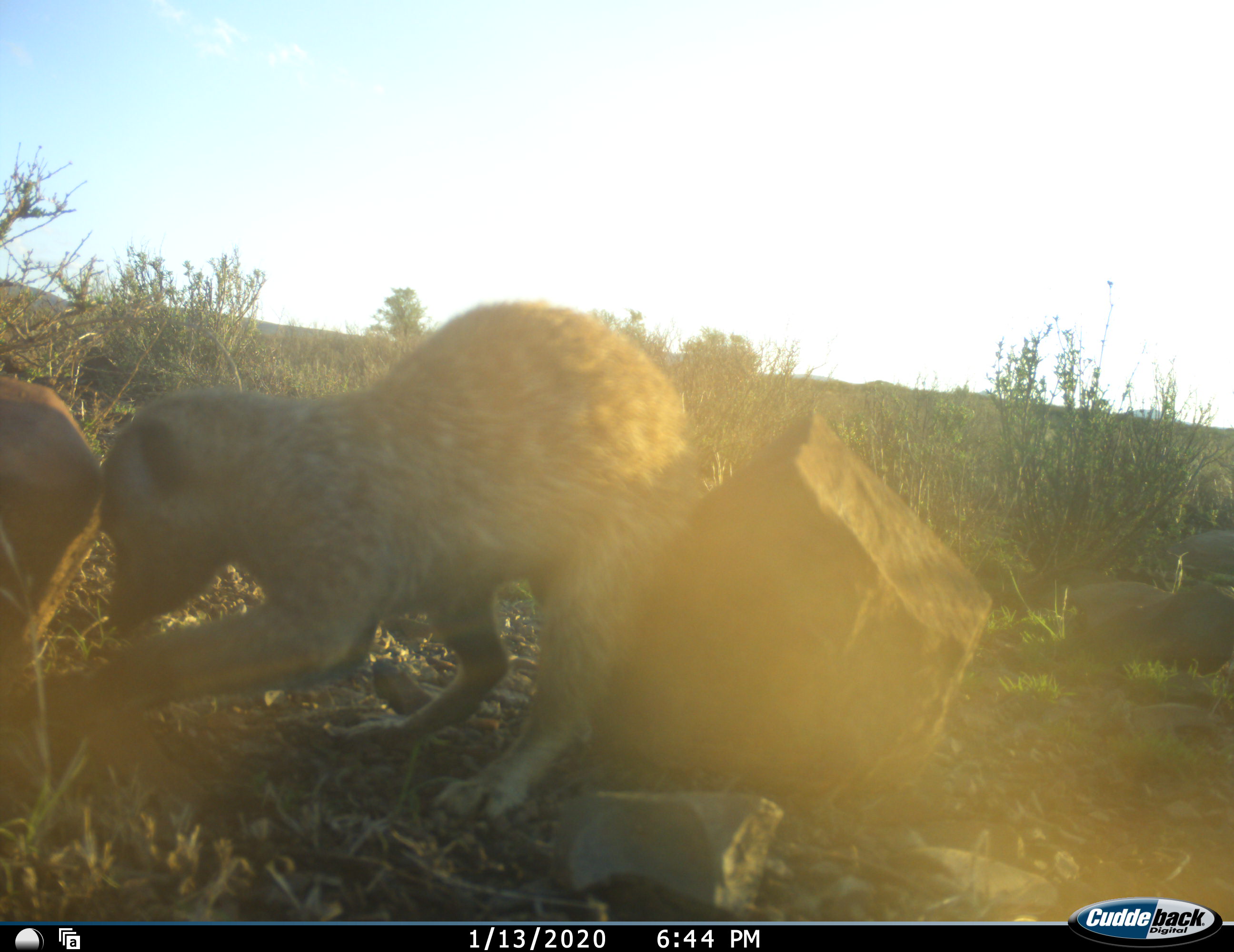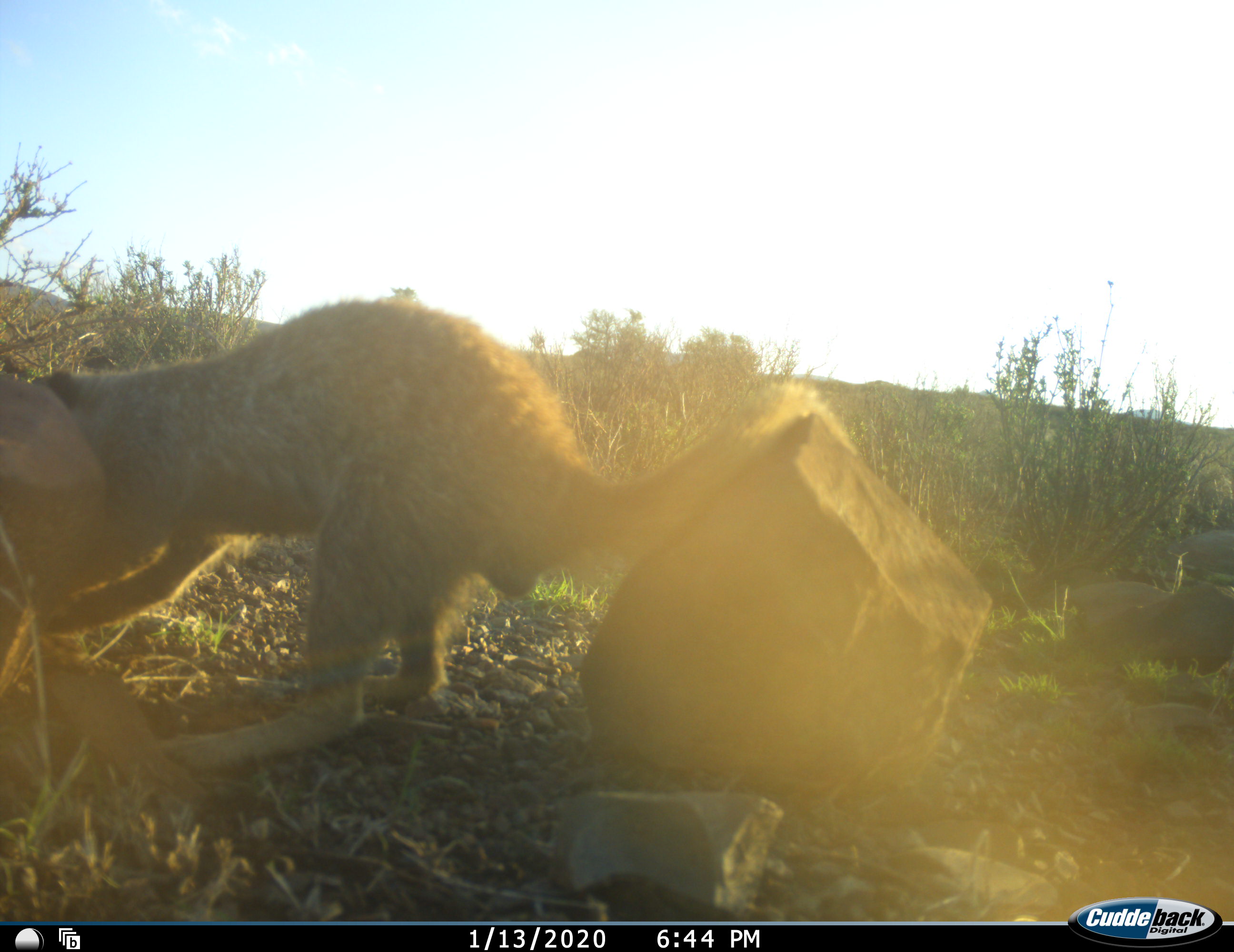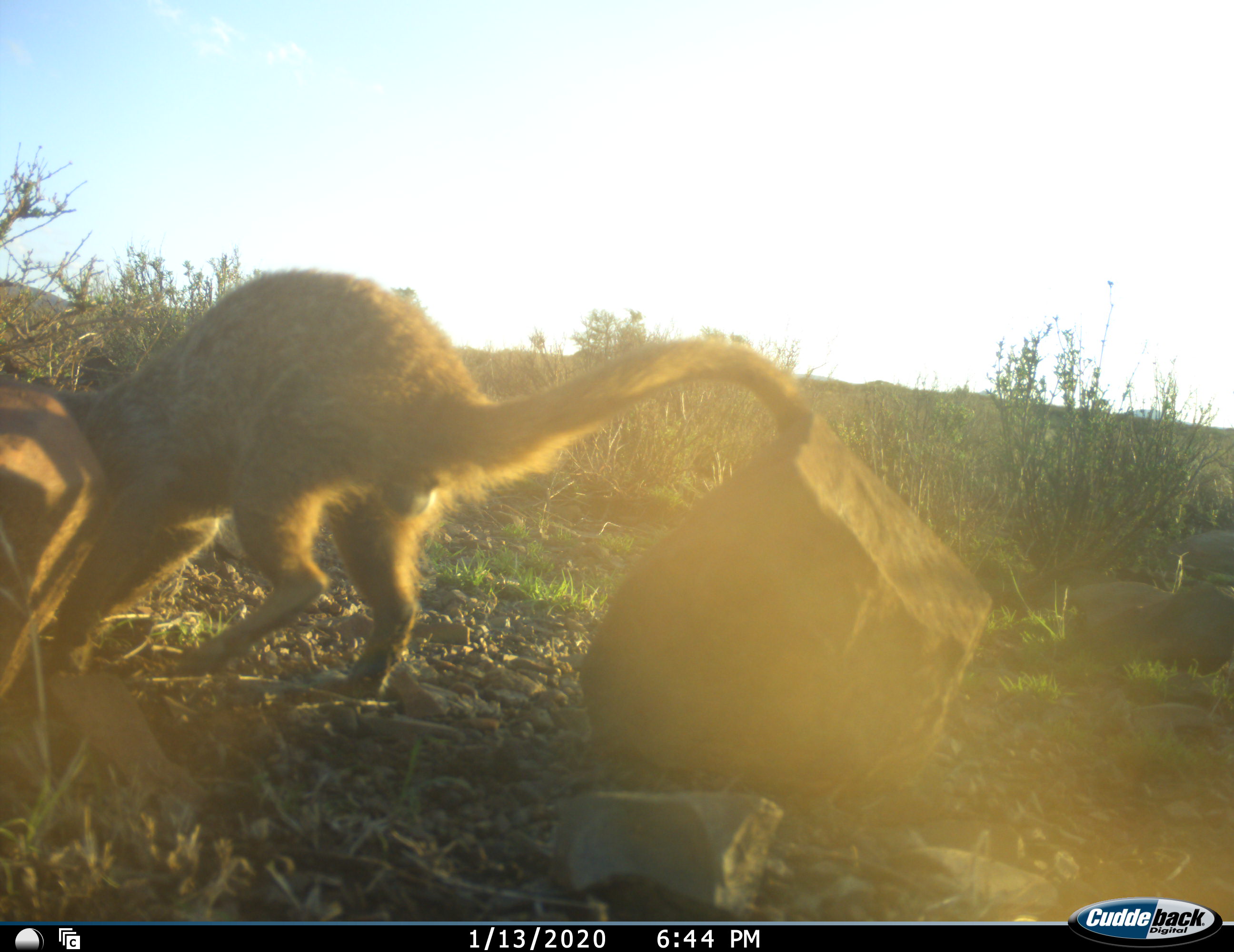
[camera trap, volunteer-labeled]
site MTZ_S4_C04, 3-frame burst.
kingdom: Animalia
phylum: Chordata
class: Mammalia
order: Carnivora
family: Herpestidae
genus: Suricata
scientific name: Suricata suricatta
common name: meerkat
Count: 1.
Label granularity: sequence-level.